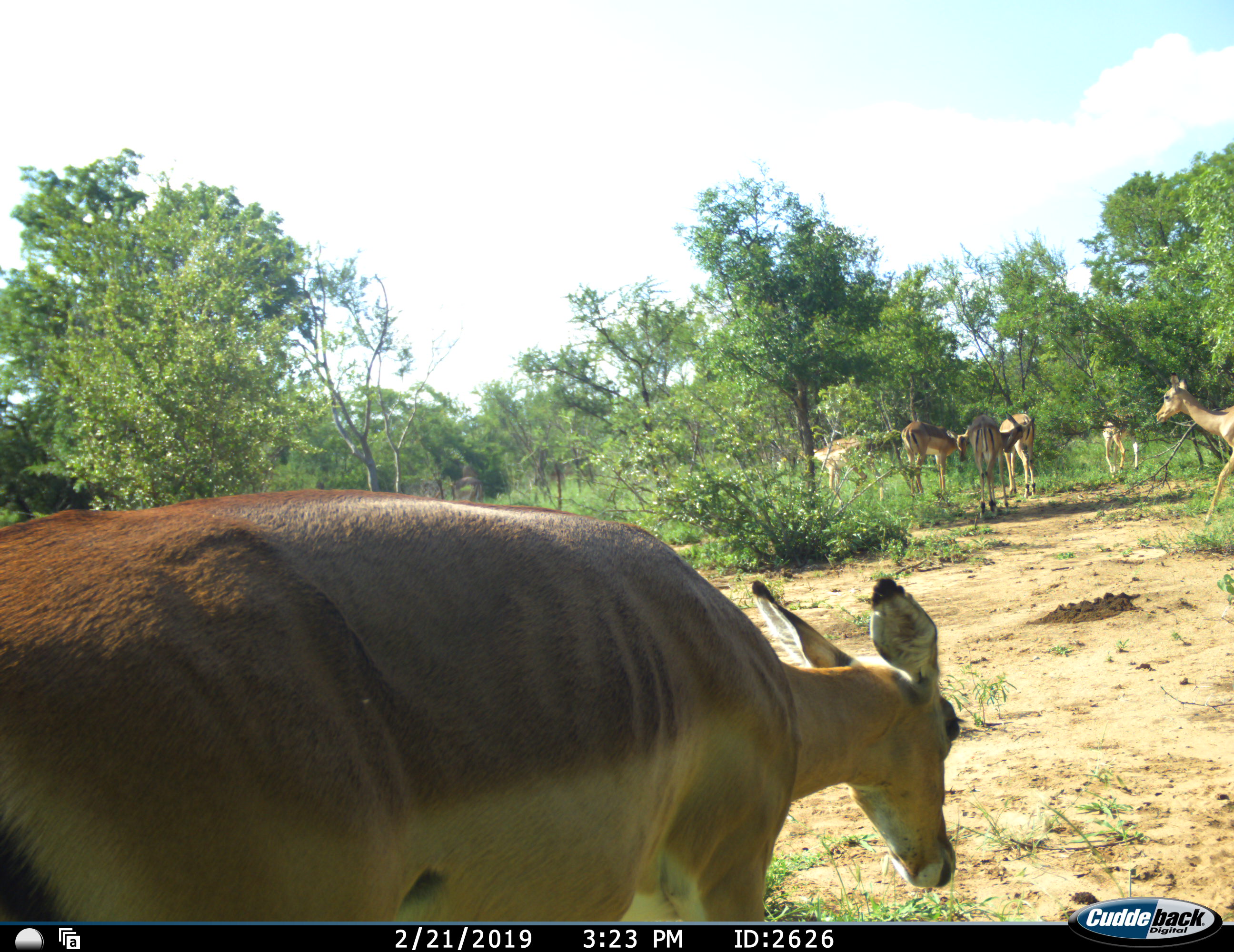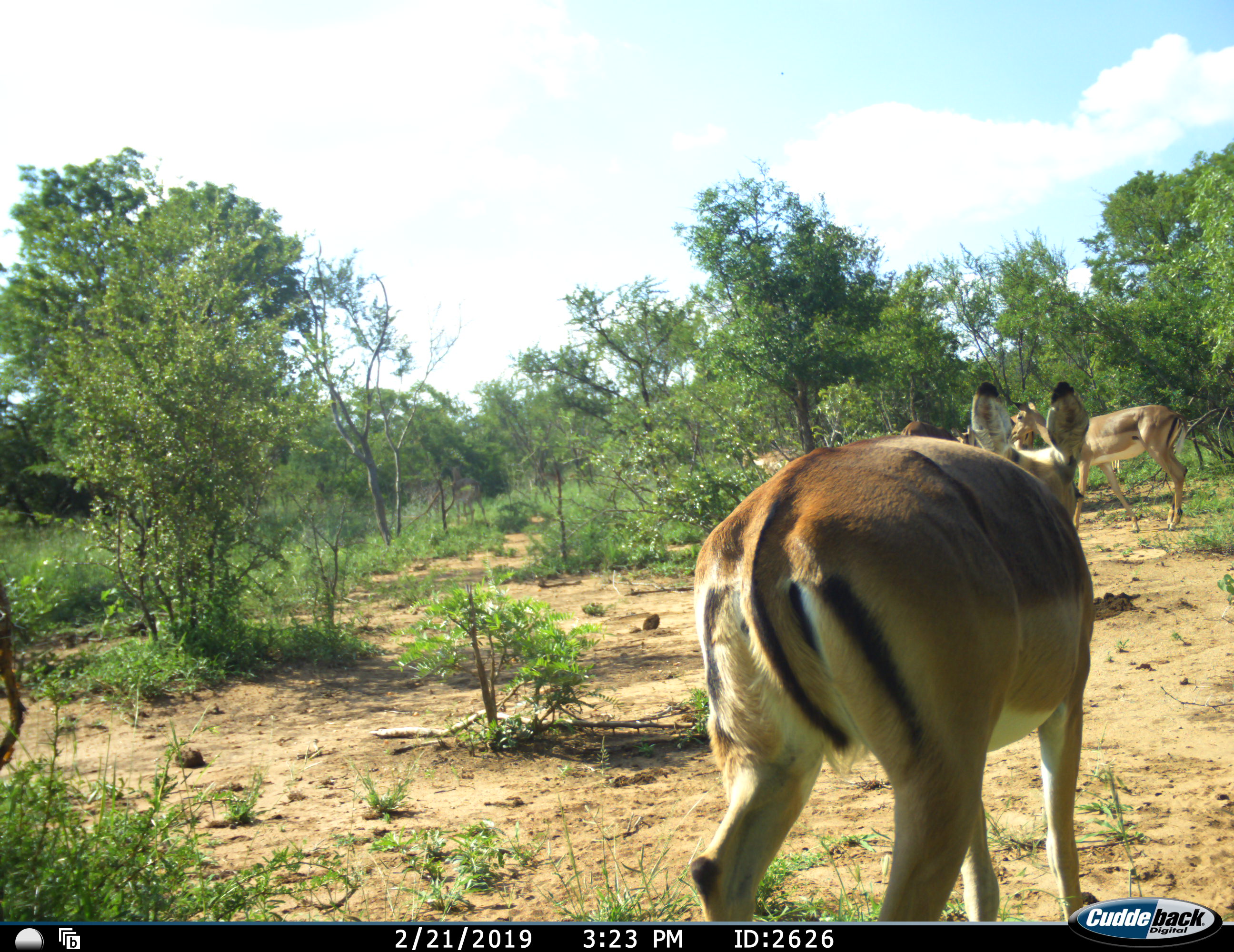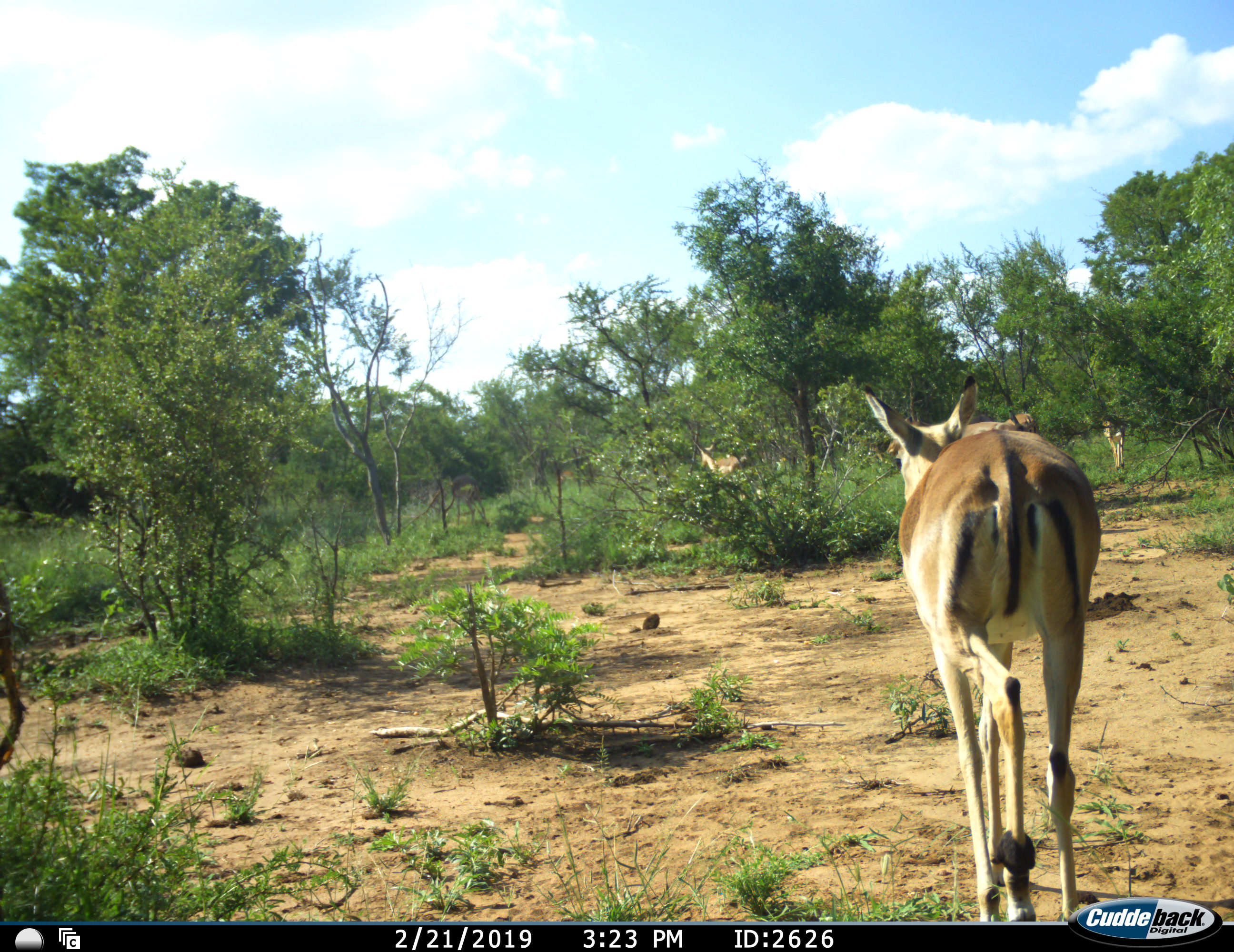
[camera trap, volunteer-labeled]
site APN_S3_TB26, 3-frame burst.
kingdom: Animalia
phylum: Chordata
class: Mammalia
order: Artiodactyla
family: Bovidae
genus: Aepyceros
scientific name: Aepyceros melampus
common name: impala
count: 7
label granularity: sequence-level